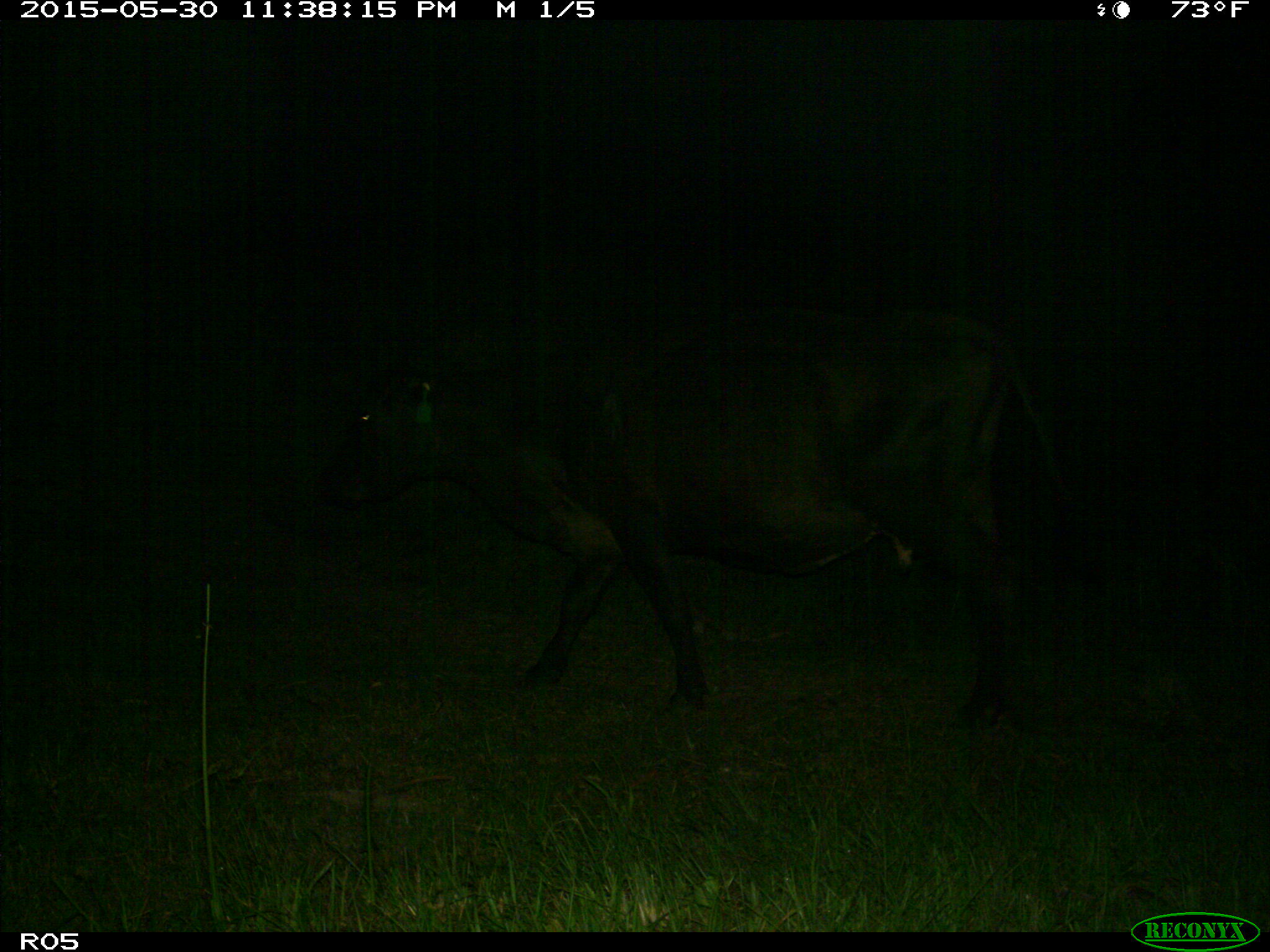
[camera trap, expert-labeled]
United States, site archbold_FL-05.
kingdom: Animalia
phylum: Chordata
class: Mammalia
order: Artiodactyla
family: Bovidae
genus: Bos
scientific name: Bos taurus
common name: domestic cow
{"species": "Bos taurus (domestic cow)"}